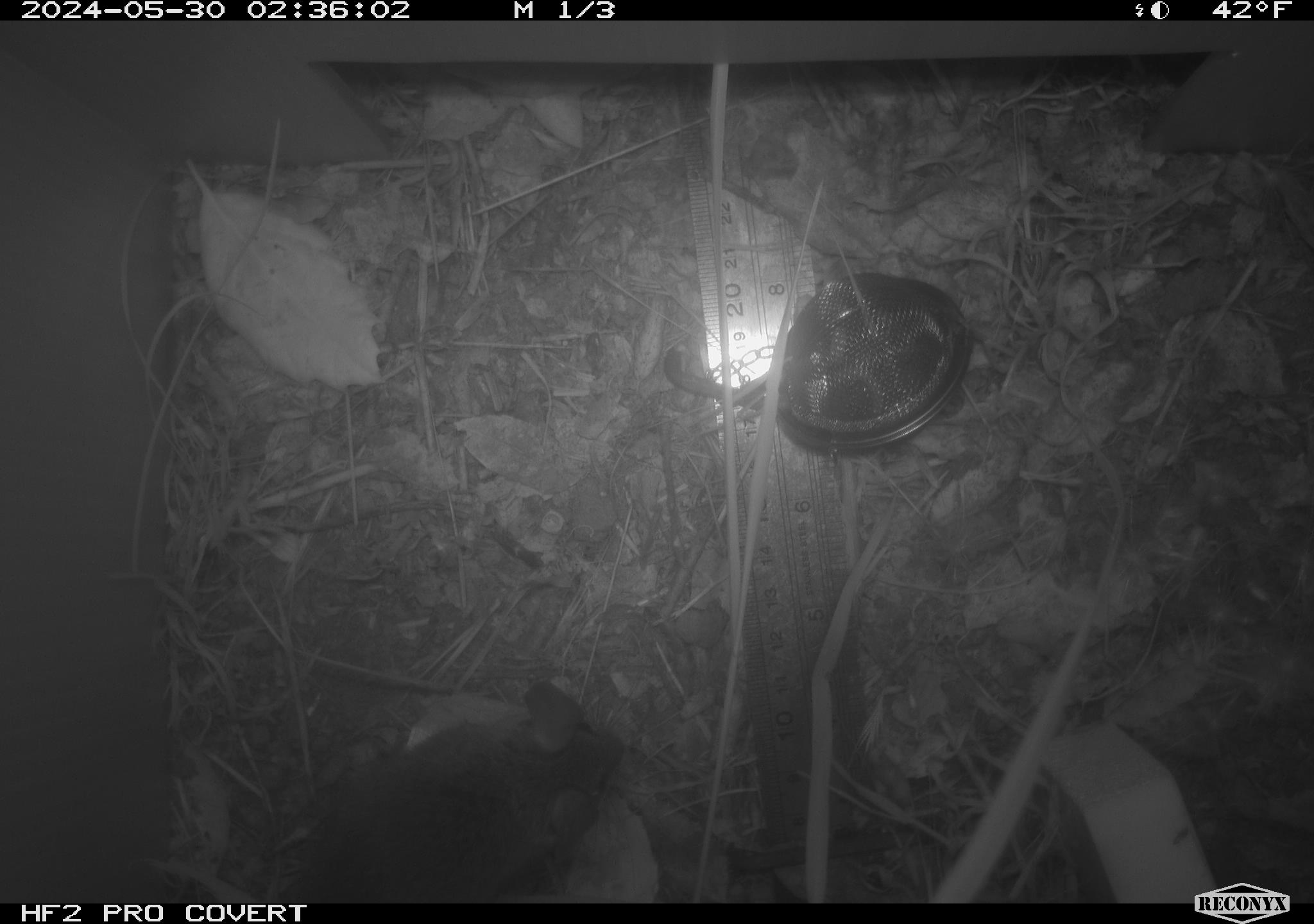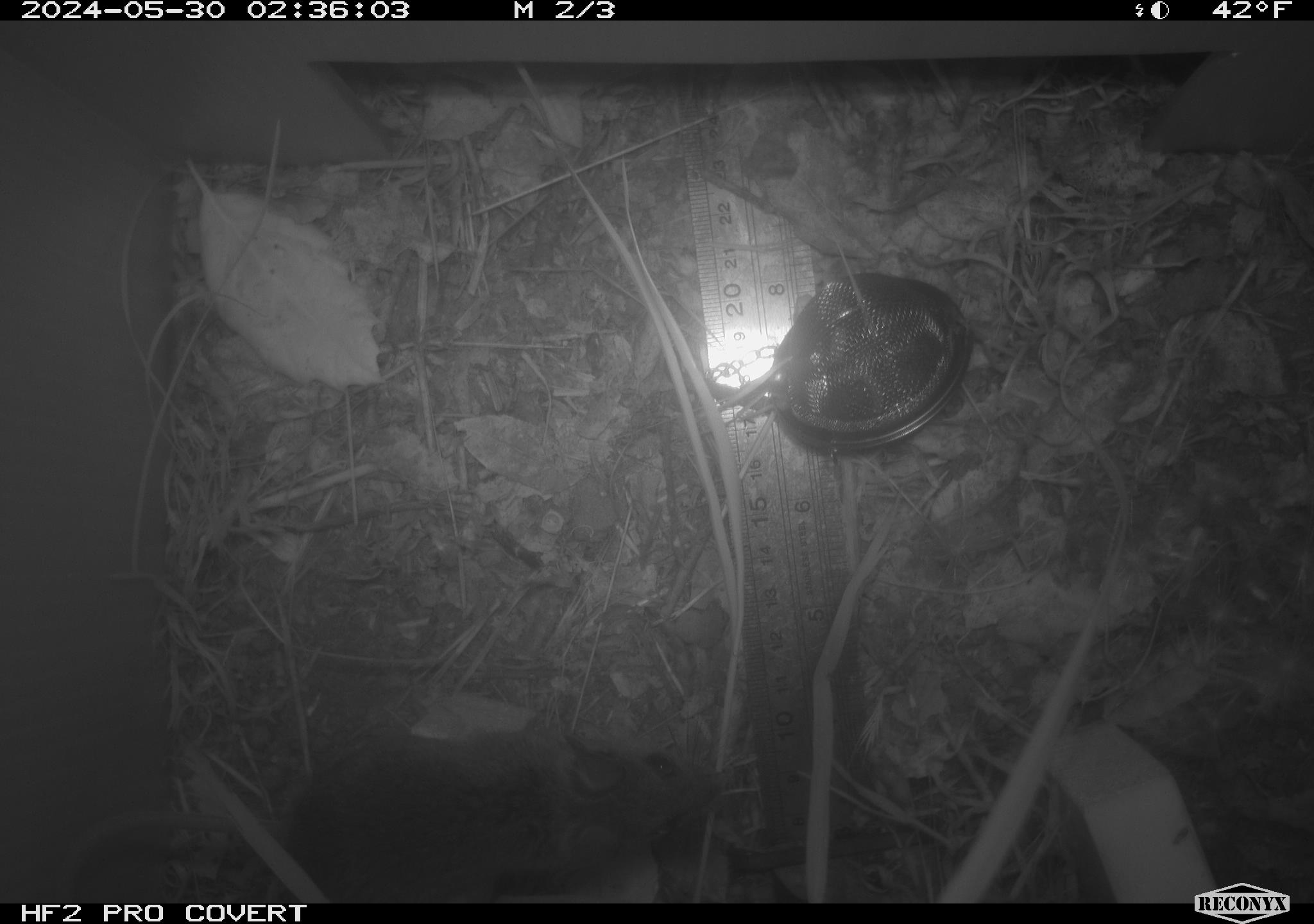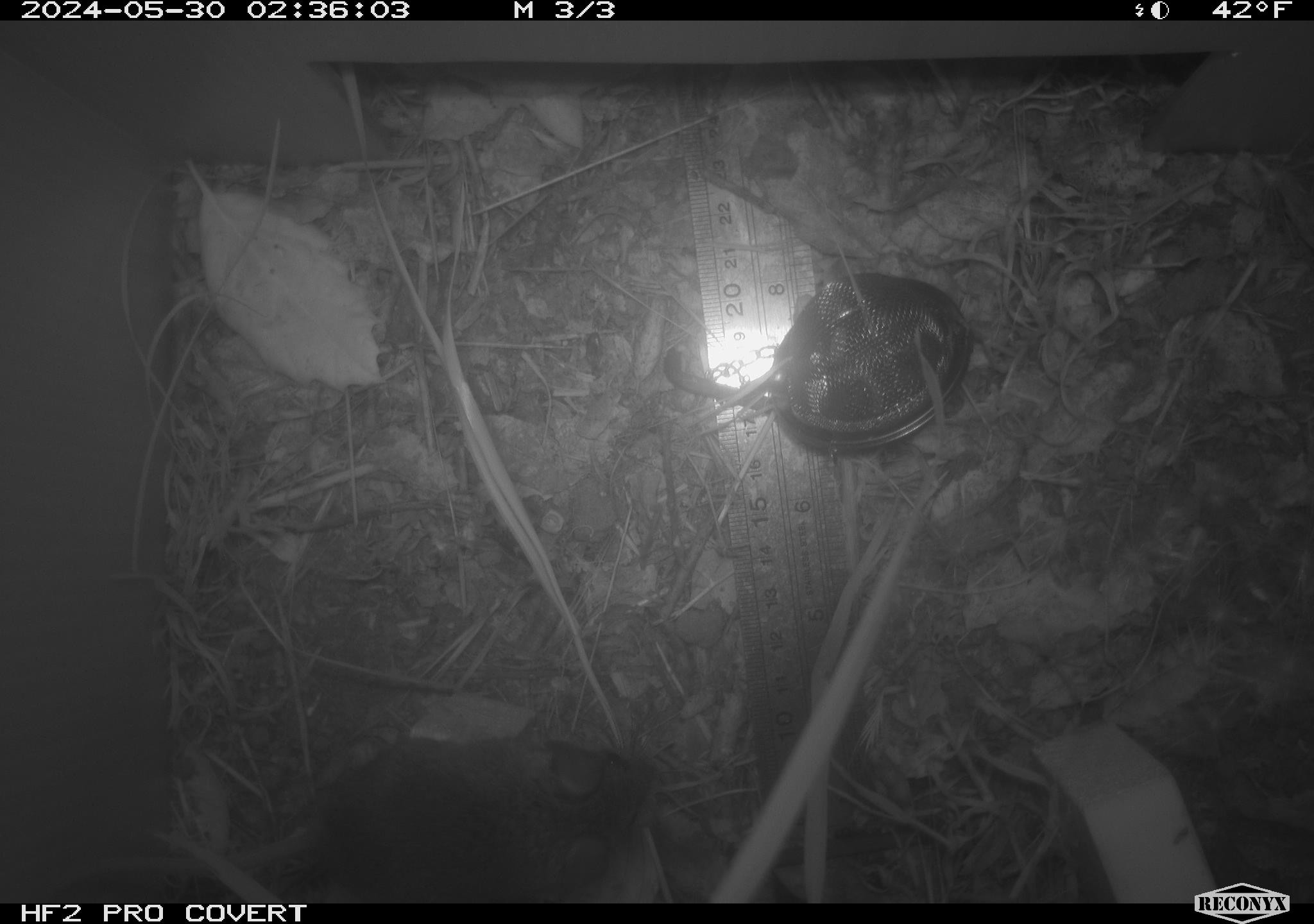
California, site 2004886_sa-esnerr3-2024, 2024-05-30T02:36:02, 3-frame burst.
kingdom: Animalia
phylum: Chordata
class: Mammalia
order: Rodentia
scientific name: Rodentia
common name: rodent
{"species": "rodent (Rodentia)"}